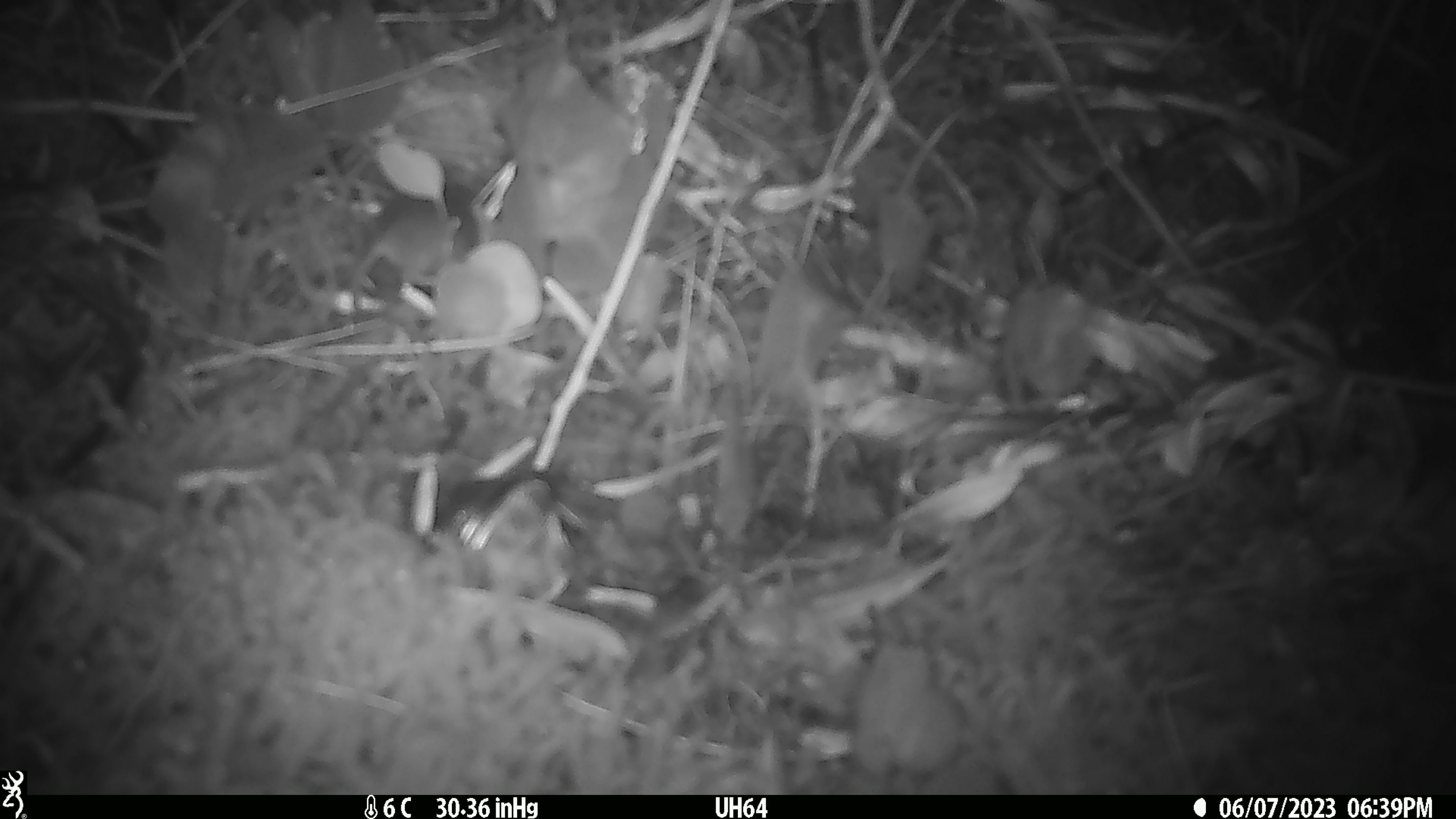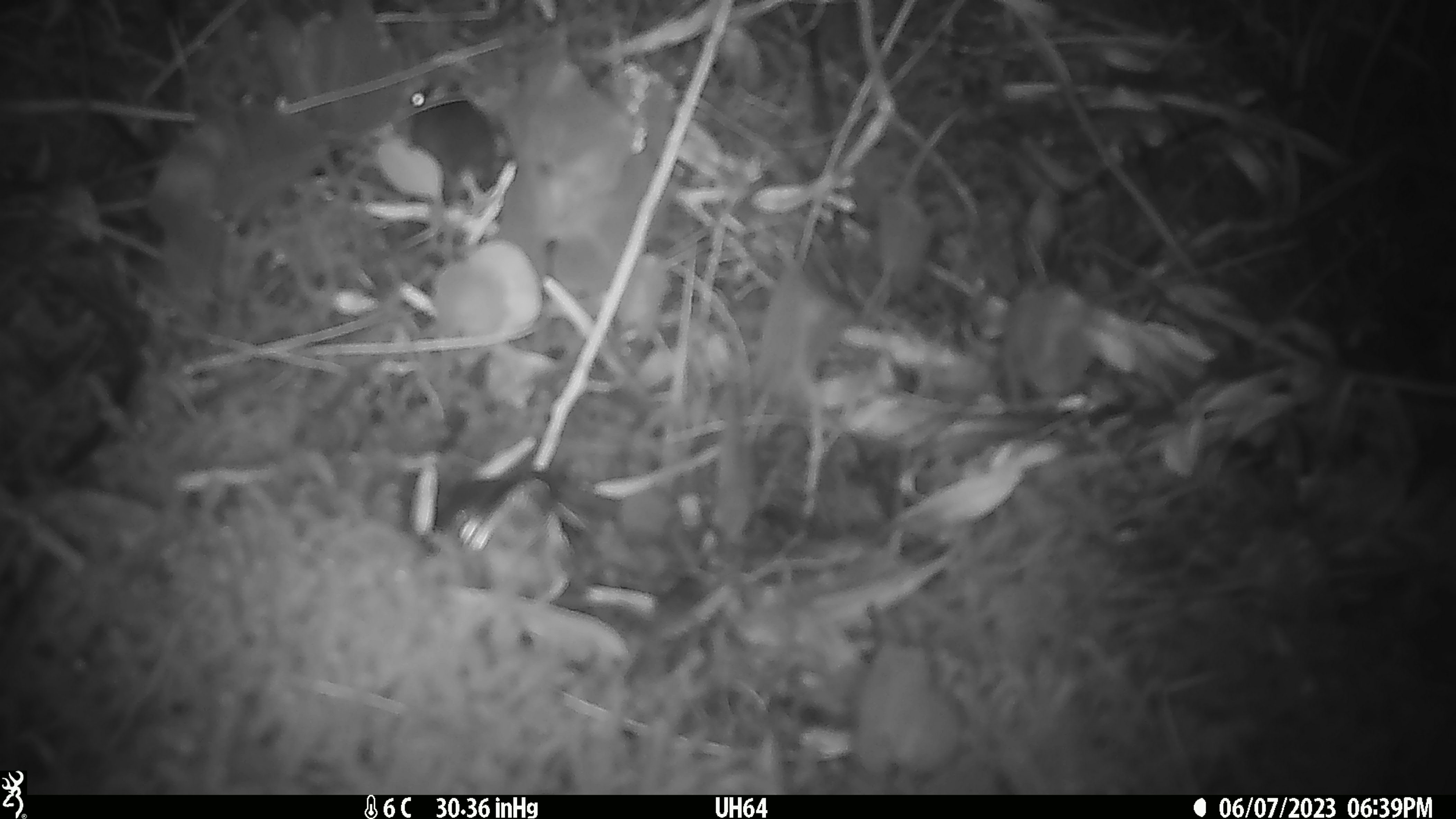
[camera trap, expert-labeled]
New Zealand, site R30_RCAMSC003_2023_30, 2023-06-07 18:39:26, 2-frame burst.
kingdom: Animalia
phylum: Chordata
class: Mammalia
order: Rodentia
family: Muridae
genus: Mus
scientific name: Mus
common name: mouse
Mouse (Mus).